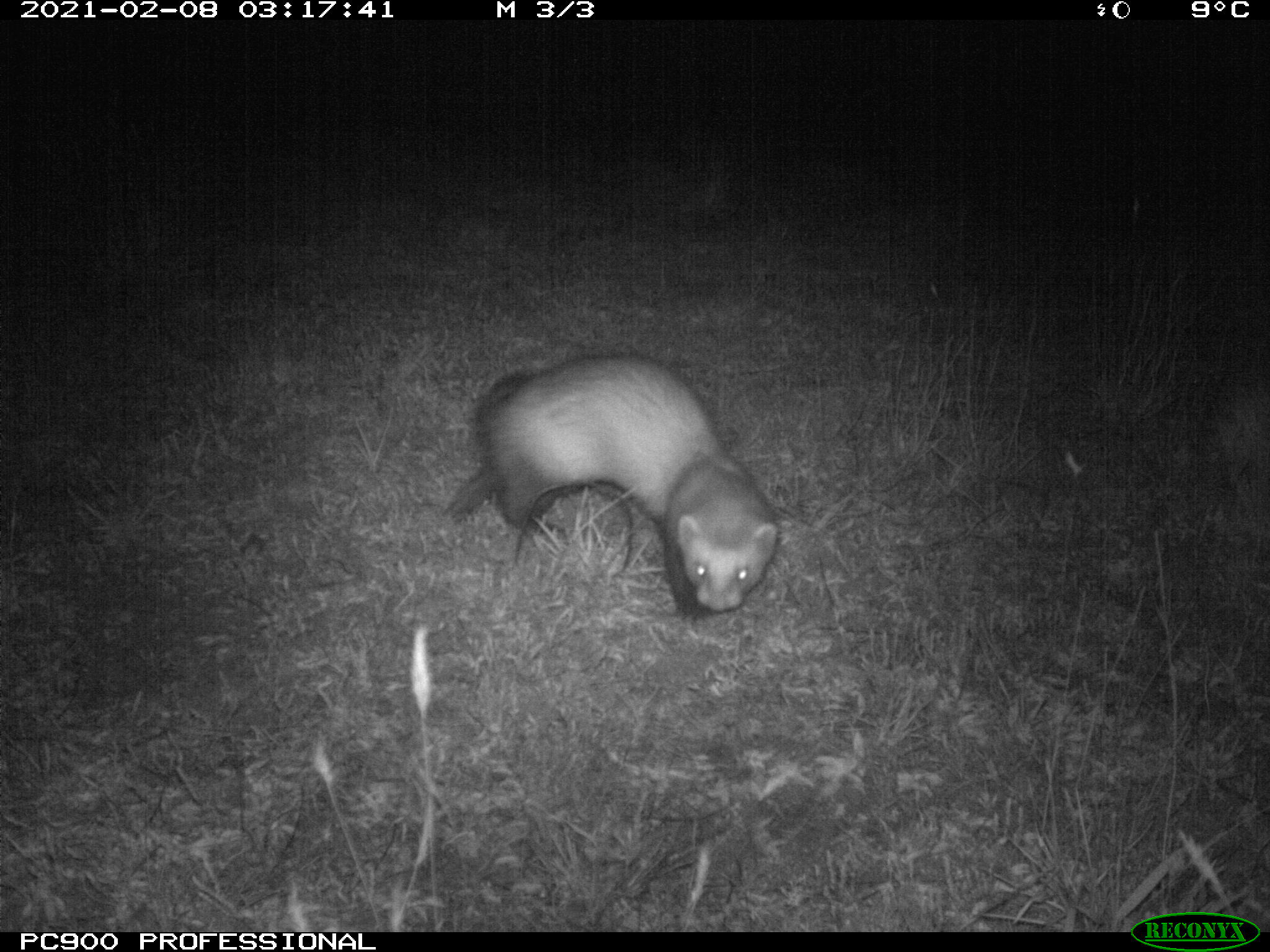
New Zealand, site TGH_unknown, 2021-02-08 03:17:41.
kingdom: Animalia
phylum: Chordata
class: Mammalia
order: Carnivora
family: Mustelidae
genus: Mustela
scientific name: Mustela furo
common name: ferret